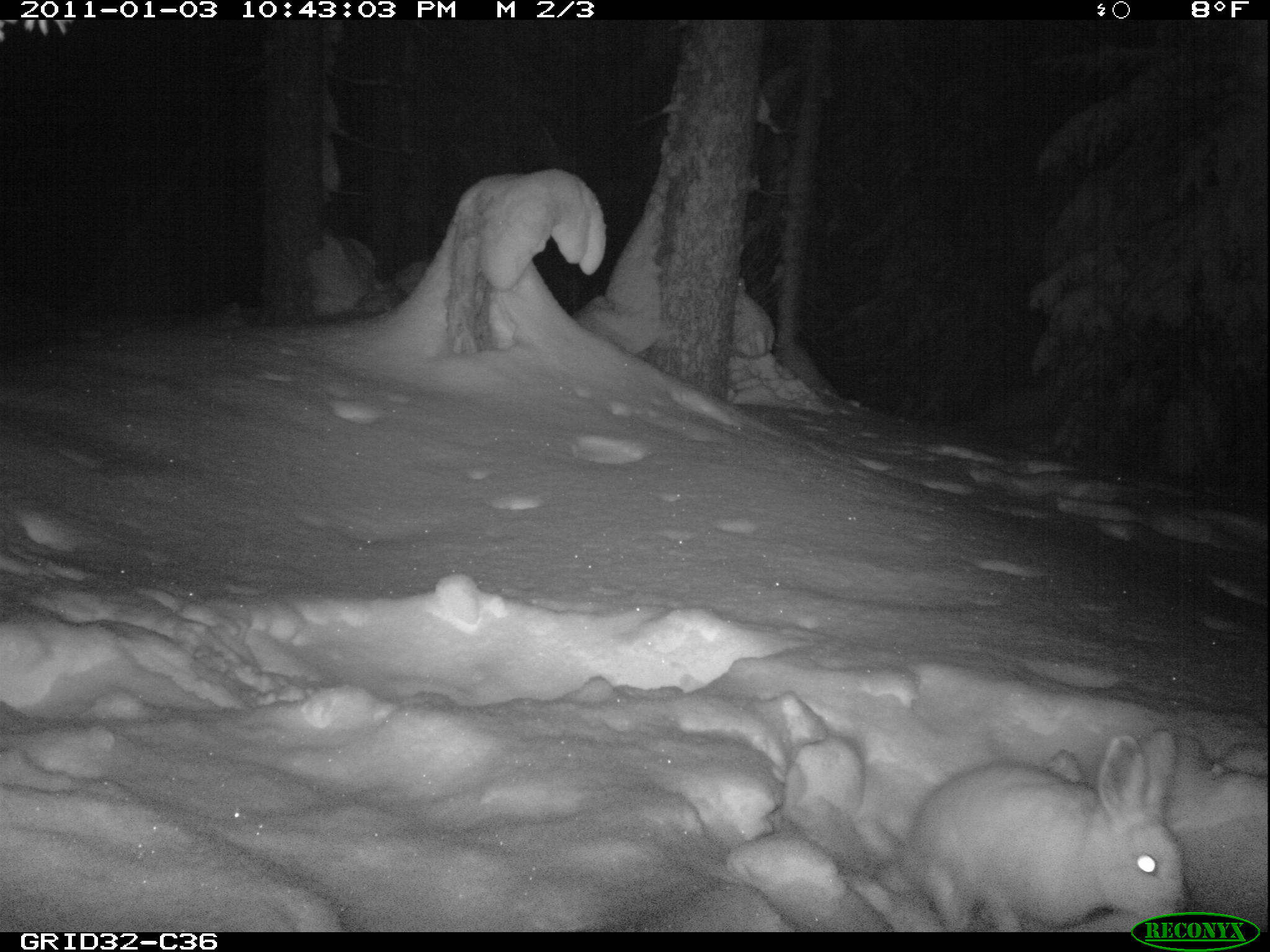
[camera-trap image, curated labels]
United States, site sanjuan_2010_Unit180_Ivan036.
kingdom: Animalia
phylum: Chordata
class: Mammalia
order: Lagomorpha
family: Leporidae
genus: Lepus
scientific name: Lepus americanus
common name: snowshoe hare